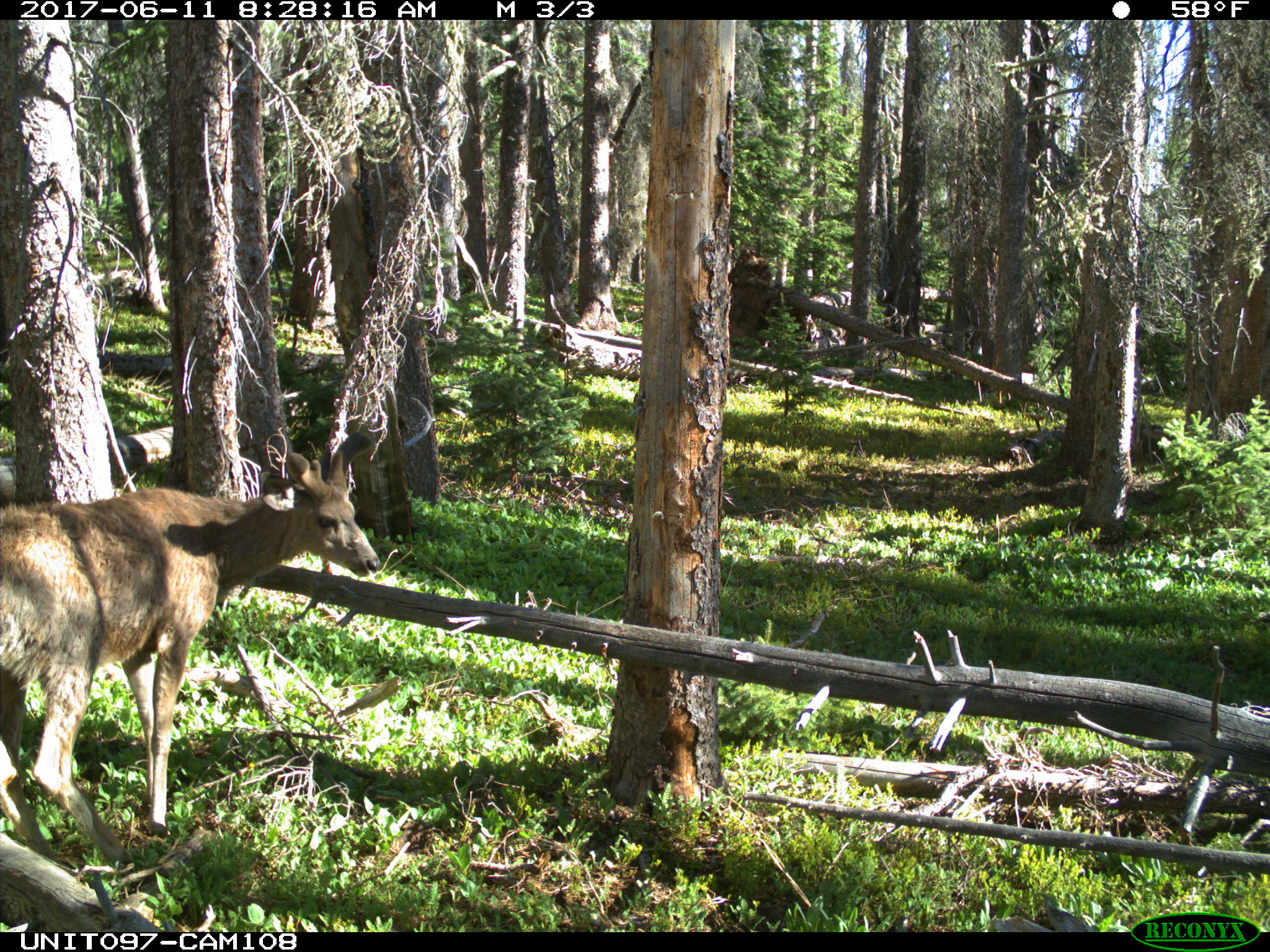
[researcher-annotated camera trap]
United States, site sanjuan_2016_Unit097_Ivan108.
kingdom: Animalia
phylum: Chordata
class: Mammalia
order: Artiodactyla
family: Cervidae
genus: Odocoileus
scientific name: Odocoileus hemionus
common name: mule deer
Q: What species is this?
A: Odocoileus hemionus (mule deer).